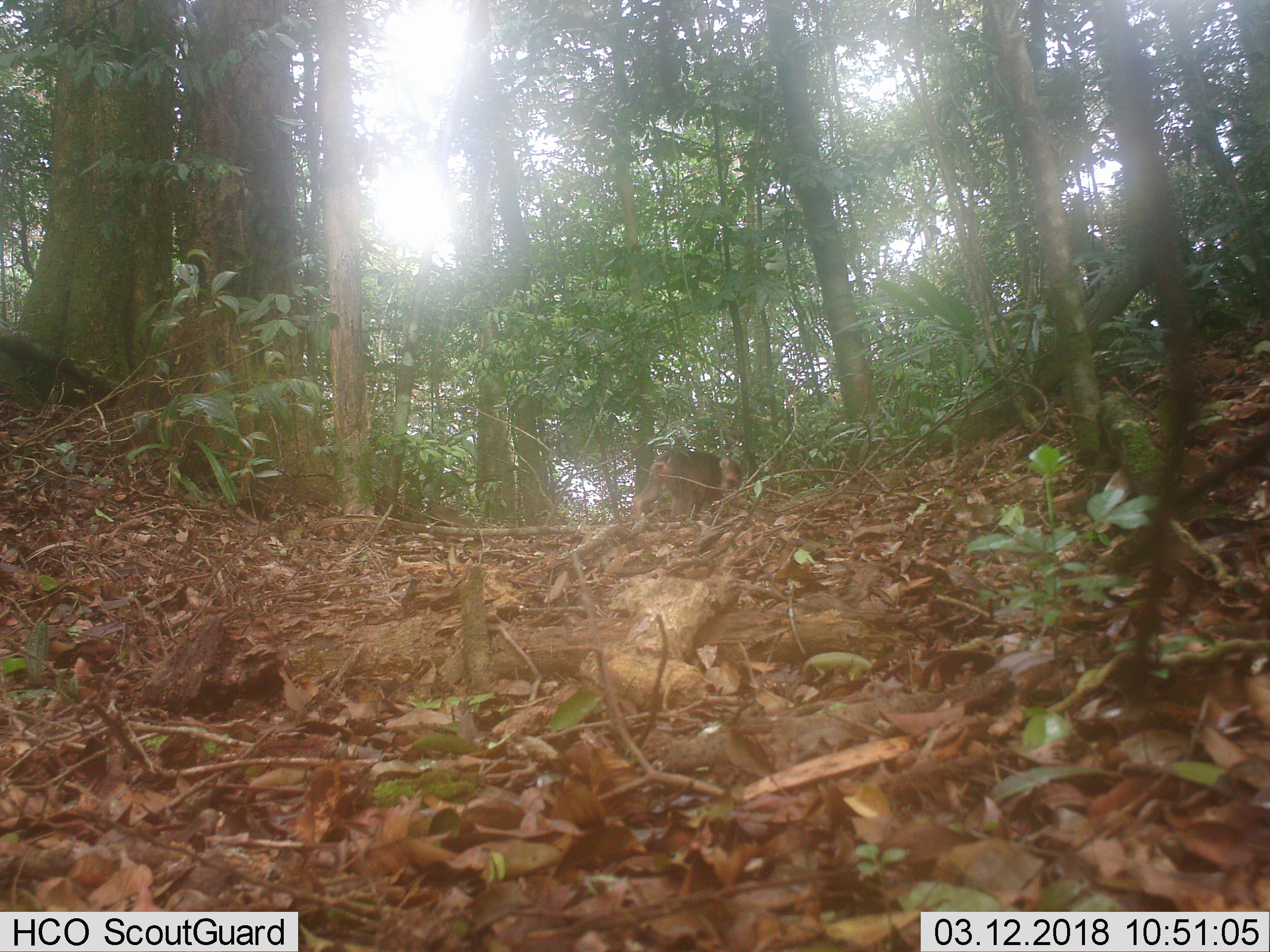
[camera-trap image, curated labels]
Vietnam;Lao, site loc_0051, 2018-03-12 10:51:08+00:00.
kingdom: Animalia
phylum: Chordata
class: Mammalia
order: Primates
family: Cercopithecidae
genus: Macaca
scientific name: Macaca arctoides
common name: stump-tailed macaque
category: stump tailed macaque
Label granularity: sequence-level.